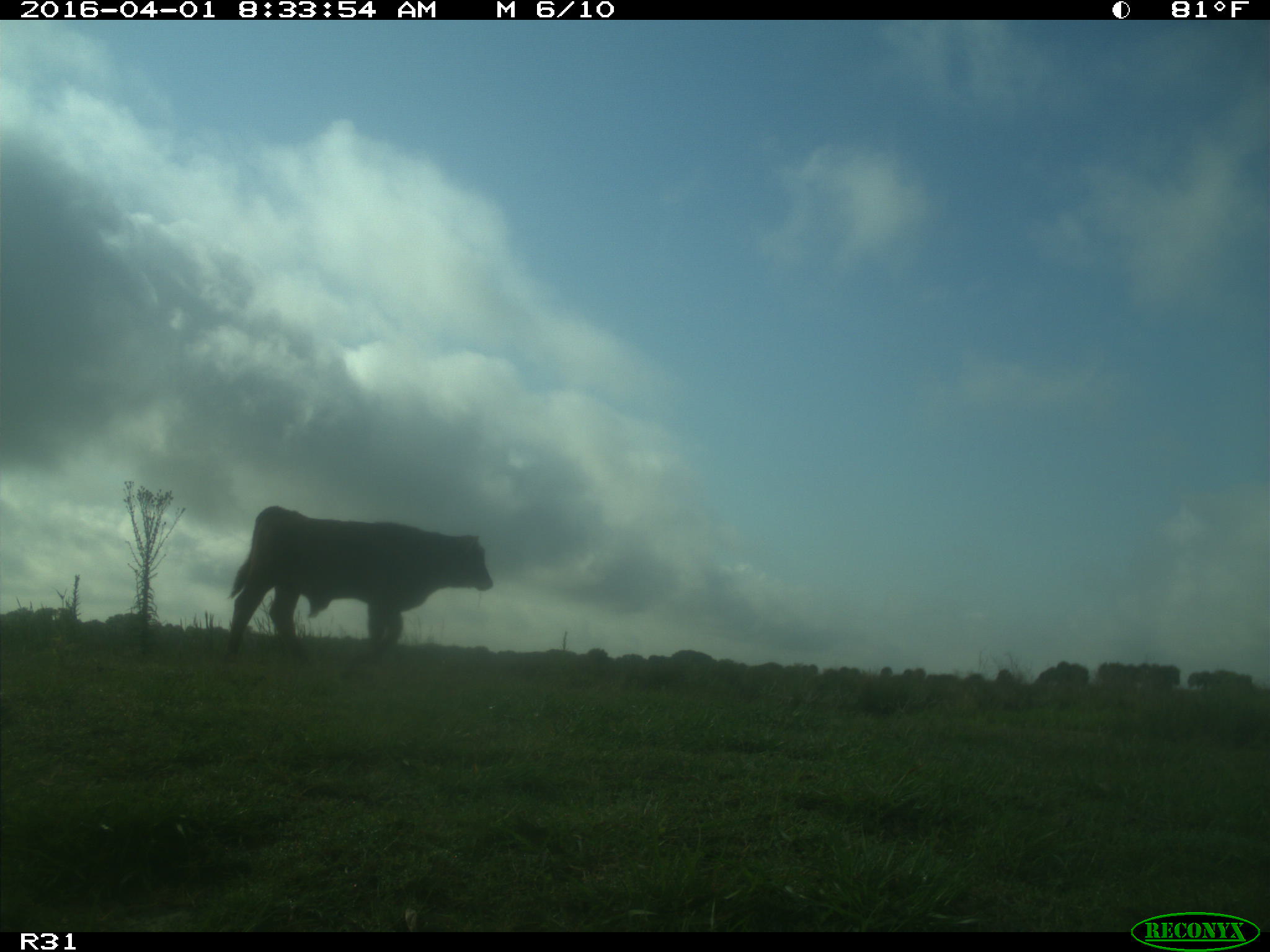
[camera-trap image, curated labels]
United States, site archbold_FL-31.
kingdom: Animalia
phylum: Chordata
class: Mammalia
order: Artiodactyla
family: Bovidae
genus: Bos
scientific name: Bos taurus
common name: domestic cow